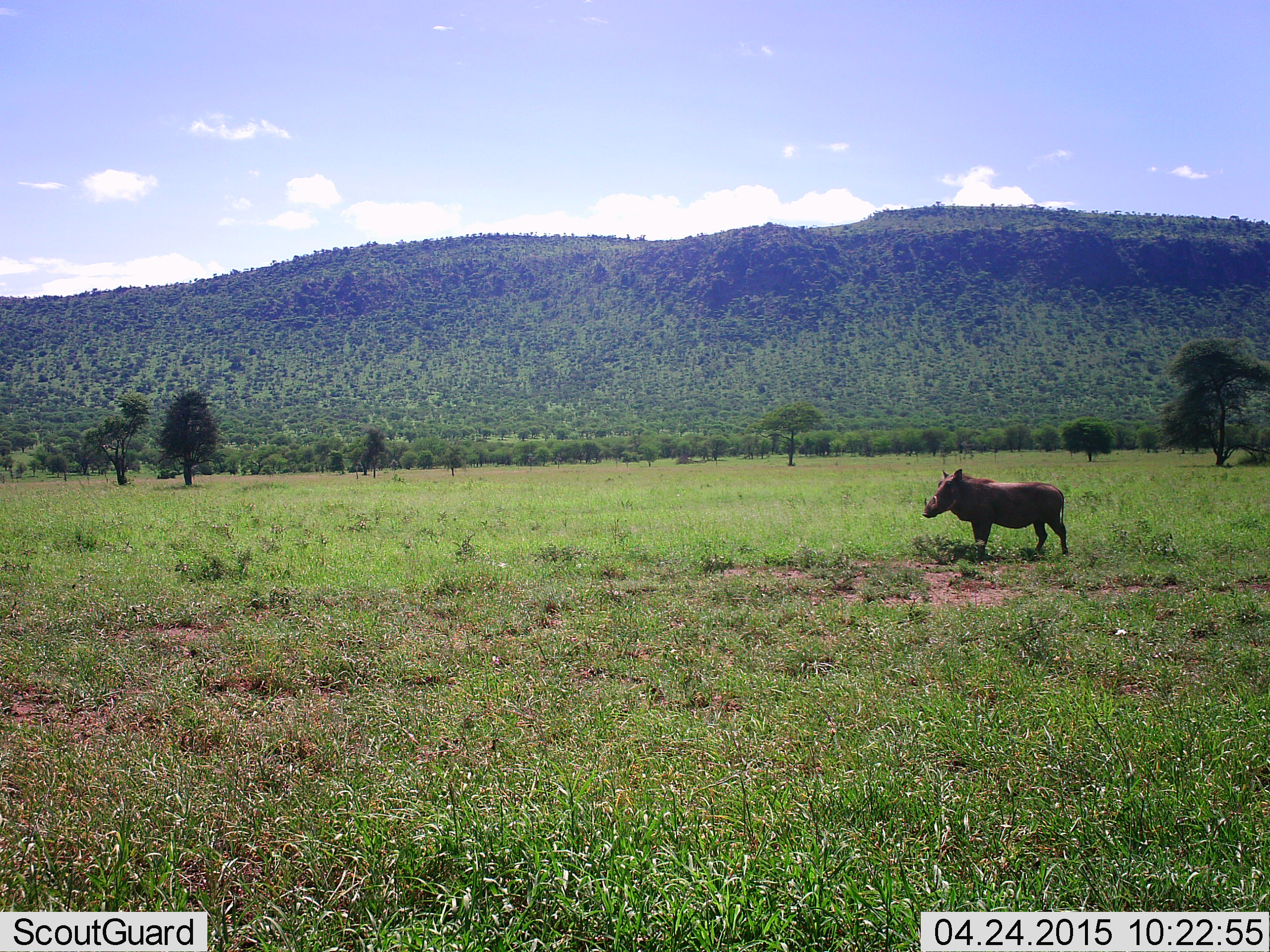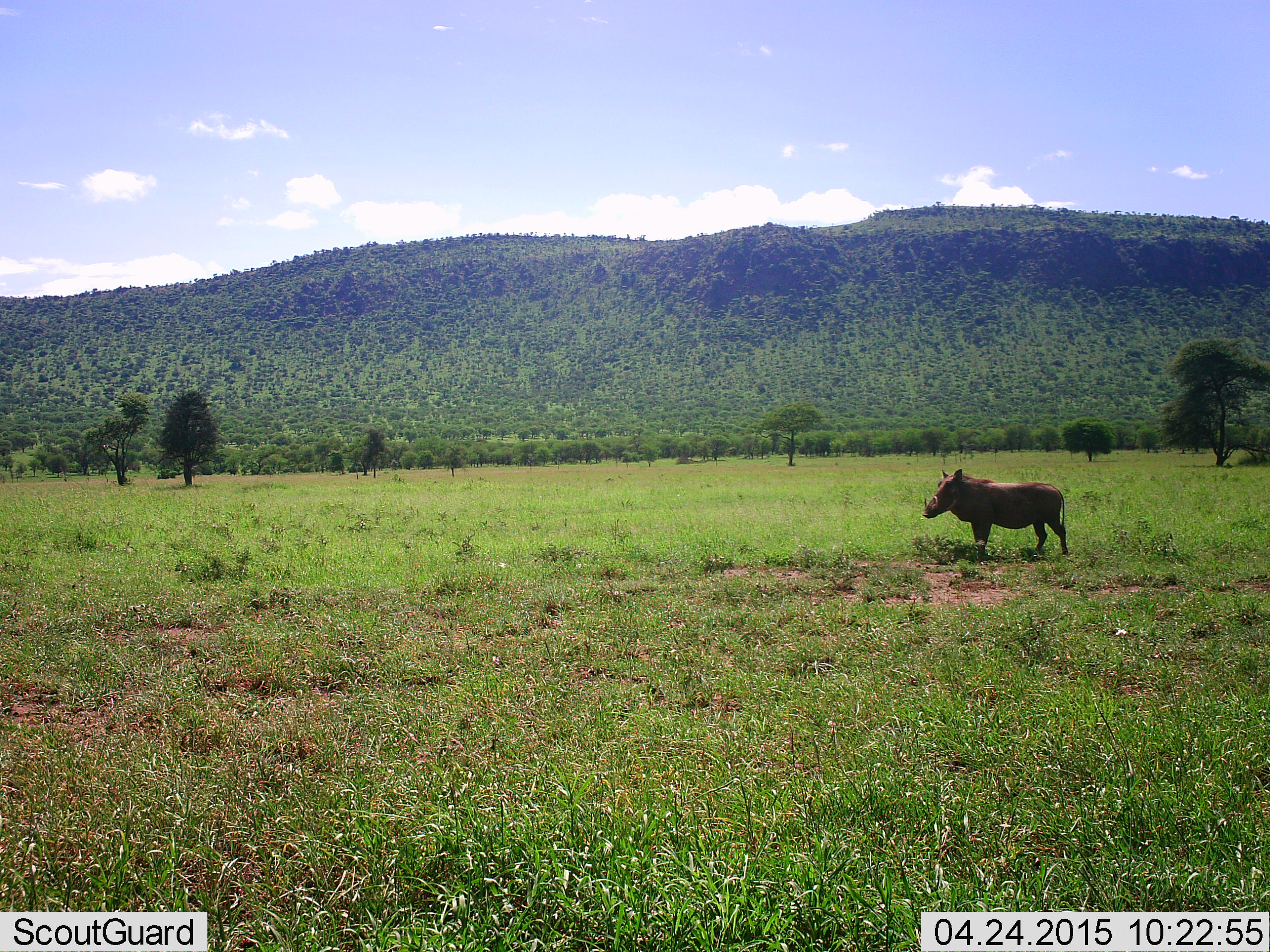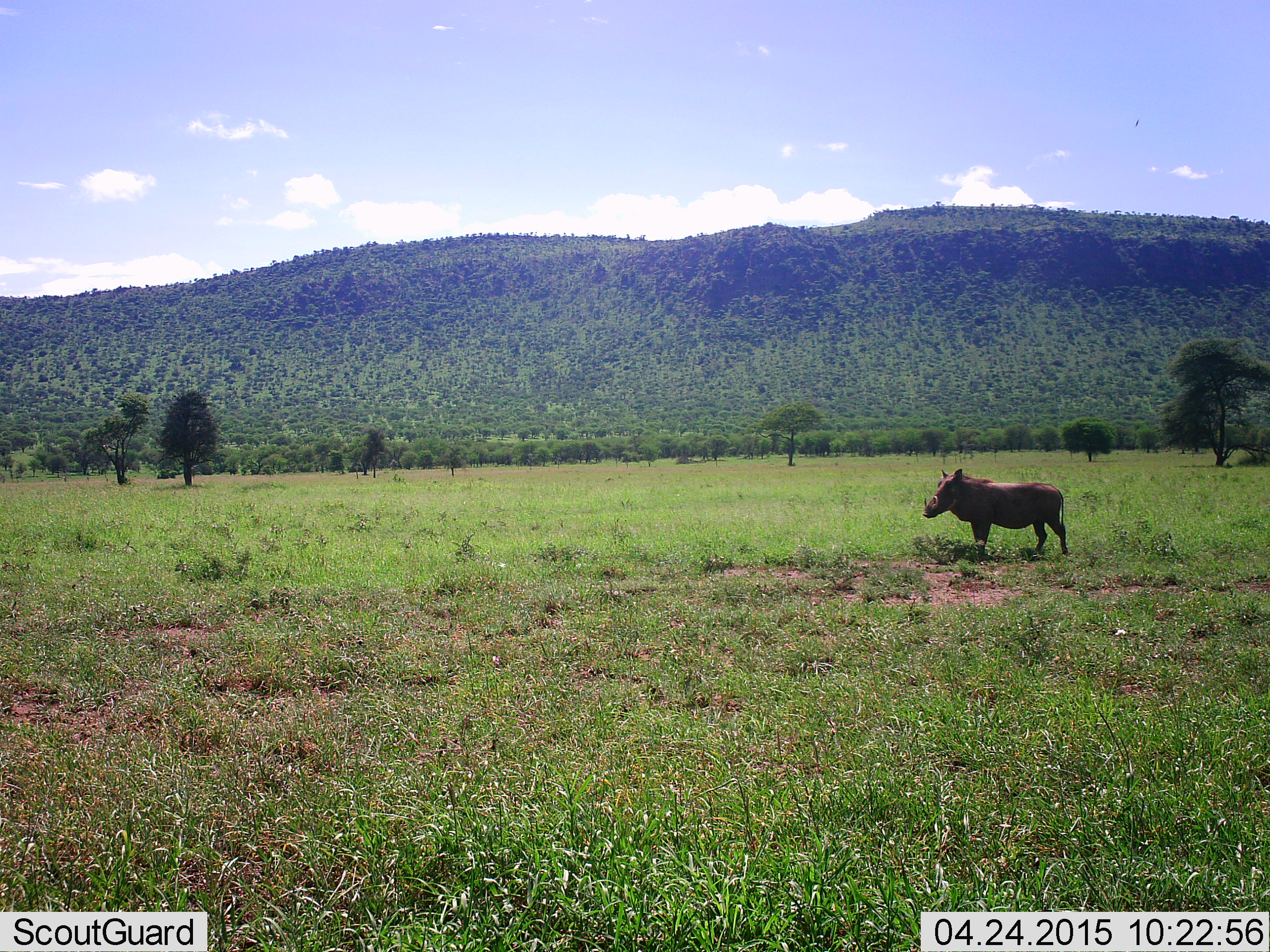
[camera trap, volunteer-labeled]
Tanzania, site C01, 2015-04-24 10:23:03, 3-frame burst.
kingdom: Animalia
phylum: Chordata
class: Mammalia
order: Artiodactyla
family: Suidae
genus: Phacochoerus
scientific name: Phacochoerus africanus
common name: warthog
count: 1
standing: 100%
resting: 0%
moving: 0%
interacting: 0%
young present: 0%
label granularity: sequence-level